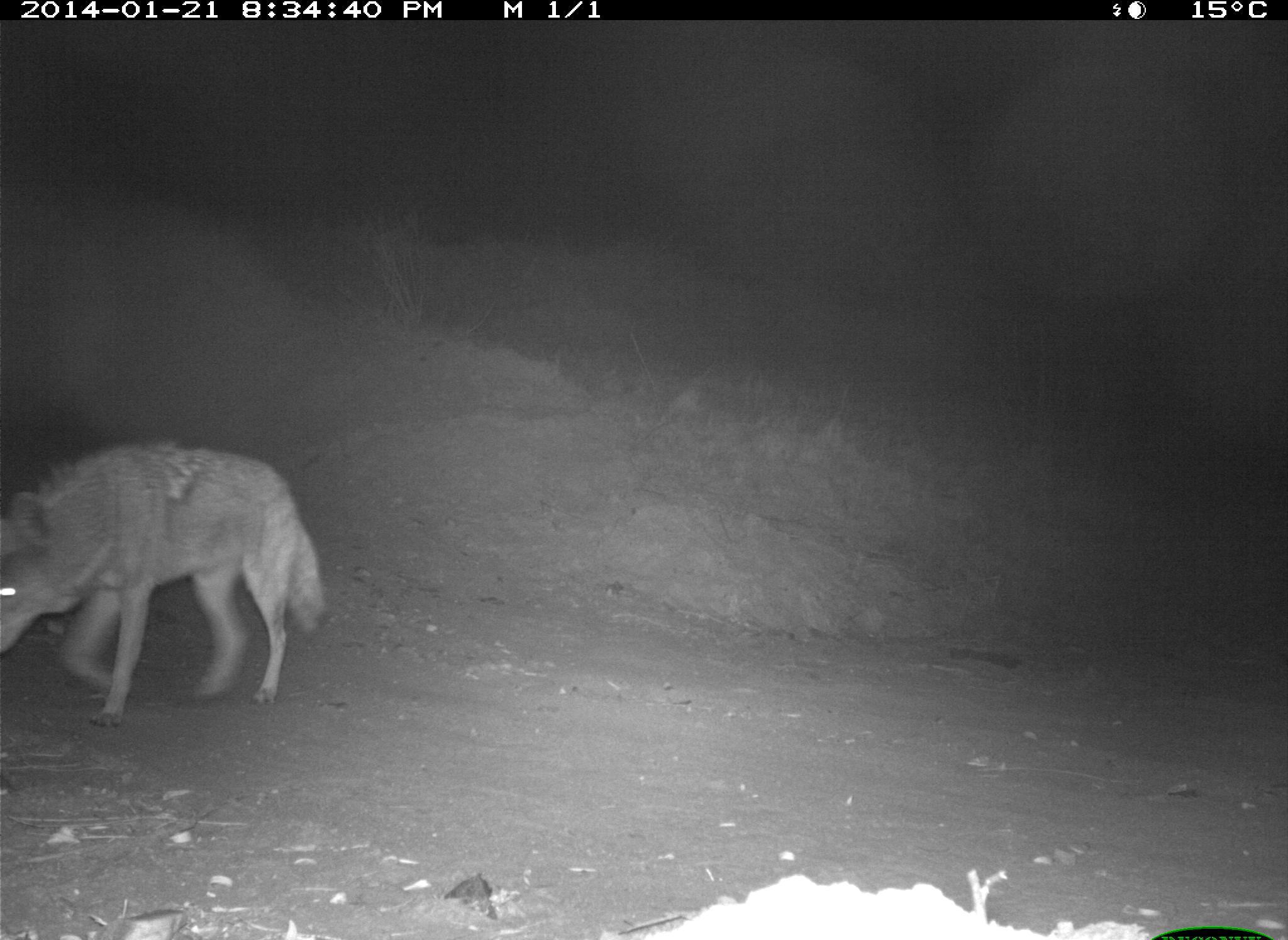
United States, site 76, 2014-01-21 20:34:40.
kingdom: Animalia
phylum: Chordata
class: Mammalia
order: Carnivora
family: Canidae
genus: Canis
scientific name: Canis latrans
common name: coyote